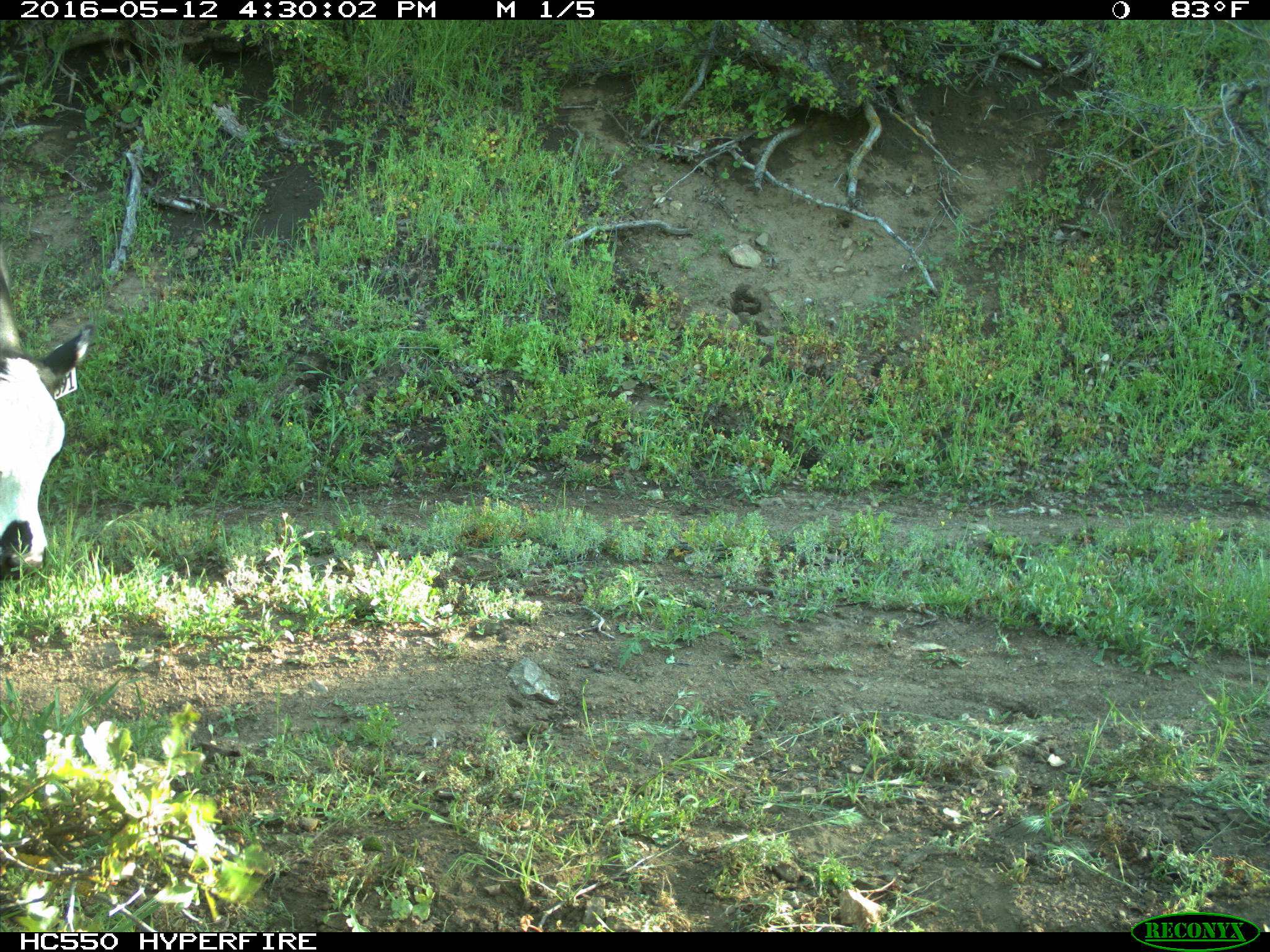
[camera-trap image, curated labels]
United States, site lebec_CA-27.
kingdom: Animalia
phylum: Chordata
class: Mammalia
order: Artiodactyla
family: Bovidae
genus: Bos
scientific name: Bos taurus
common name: domestic cow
Bos taurus (domestic cow).